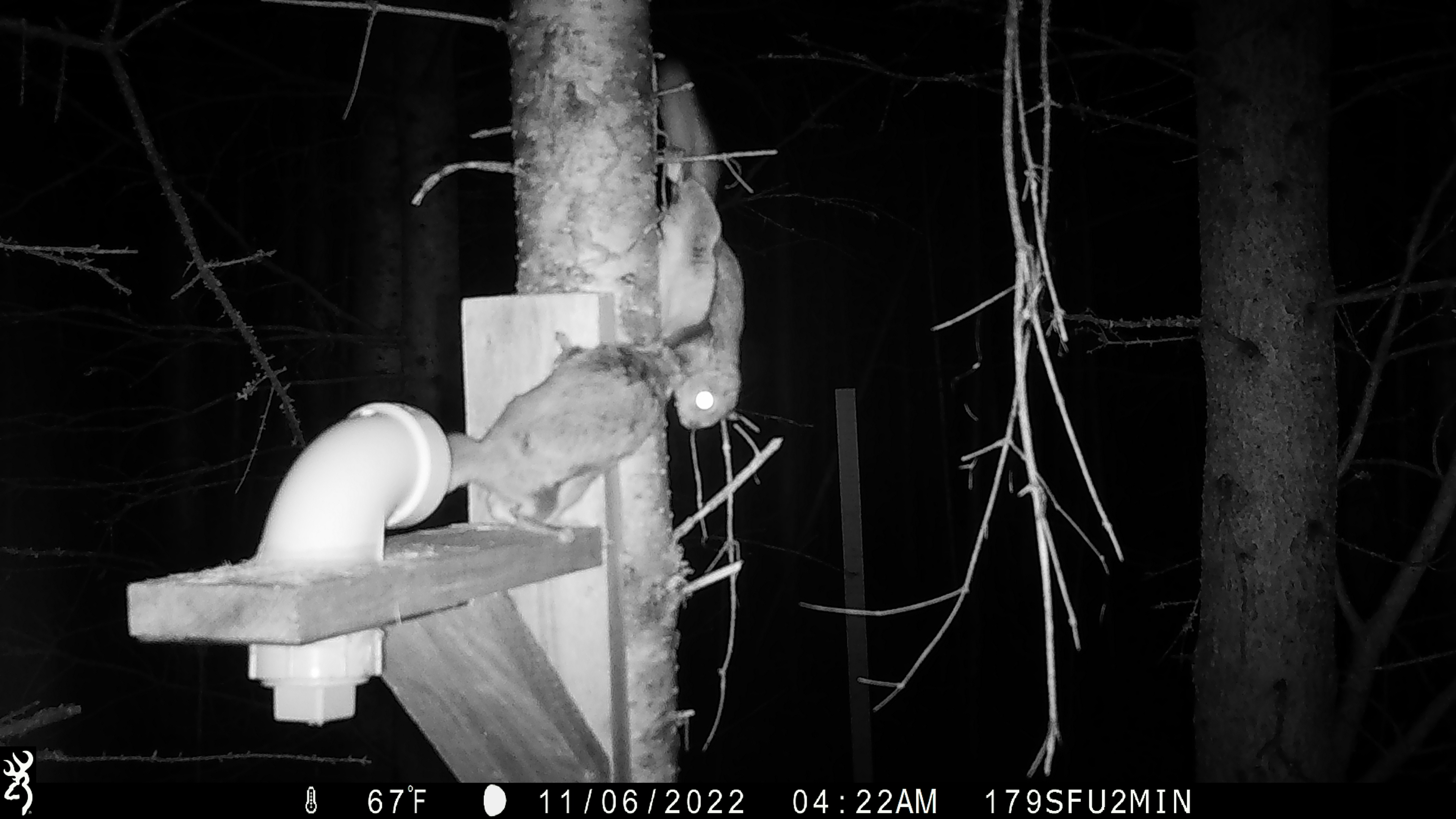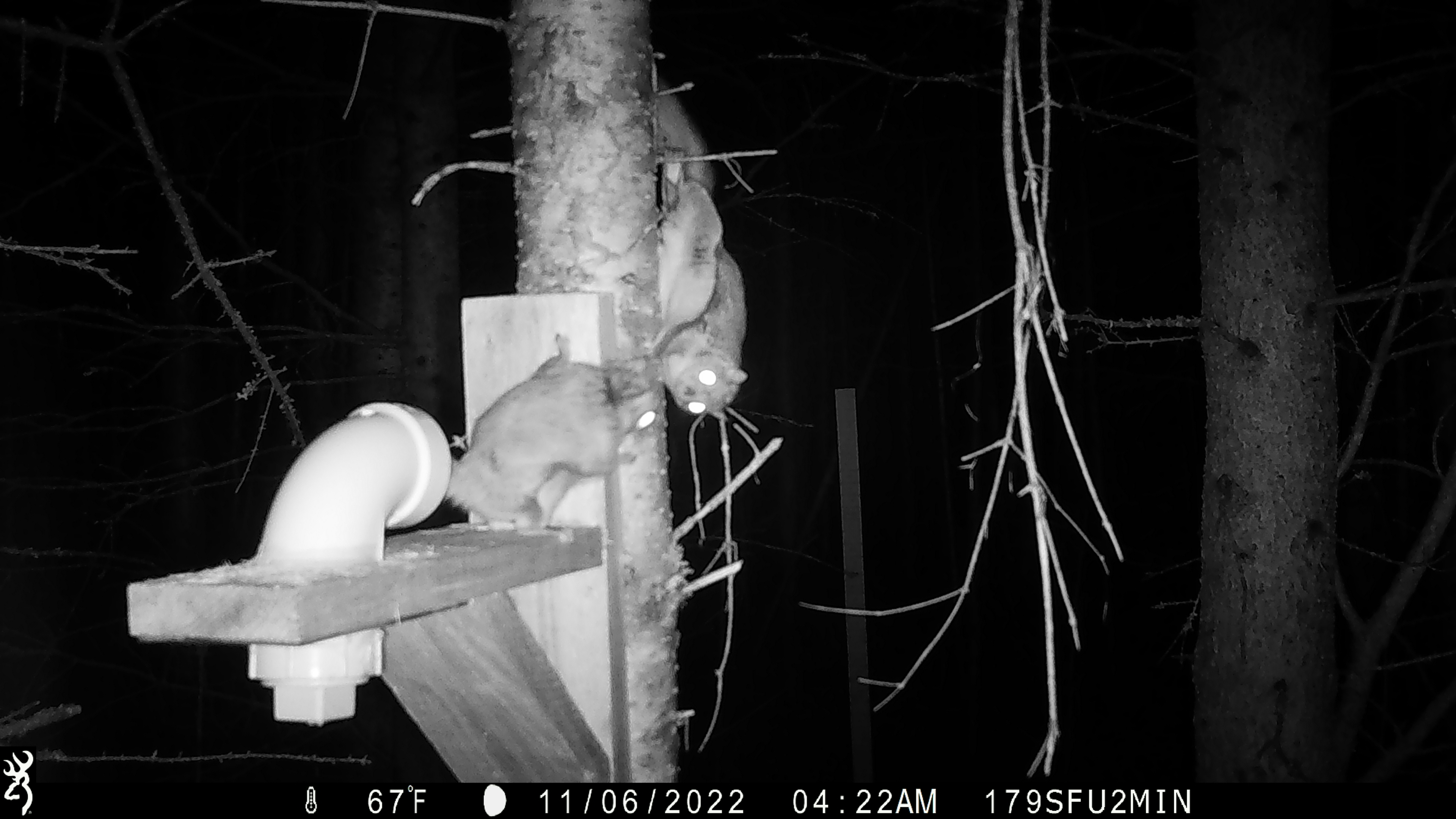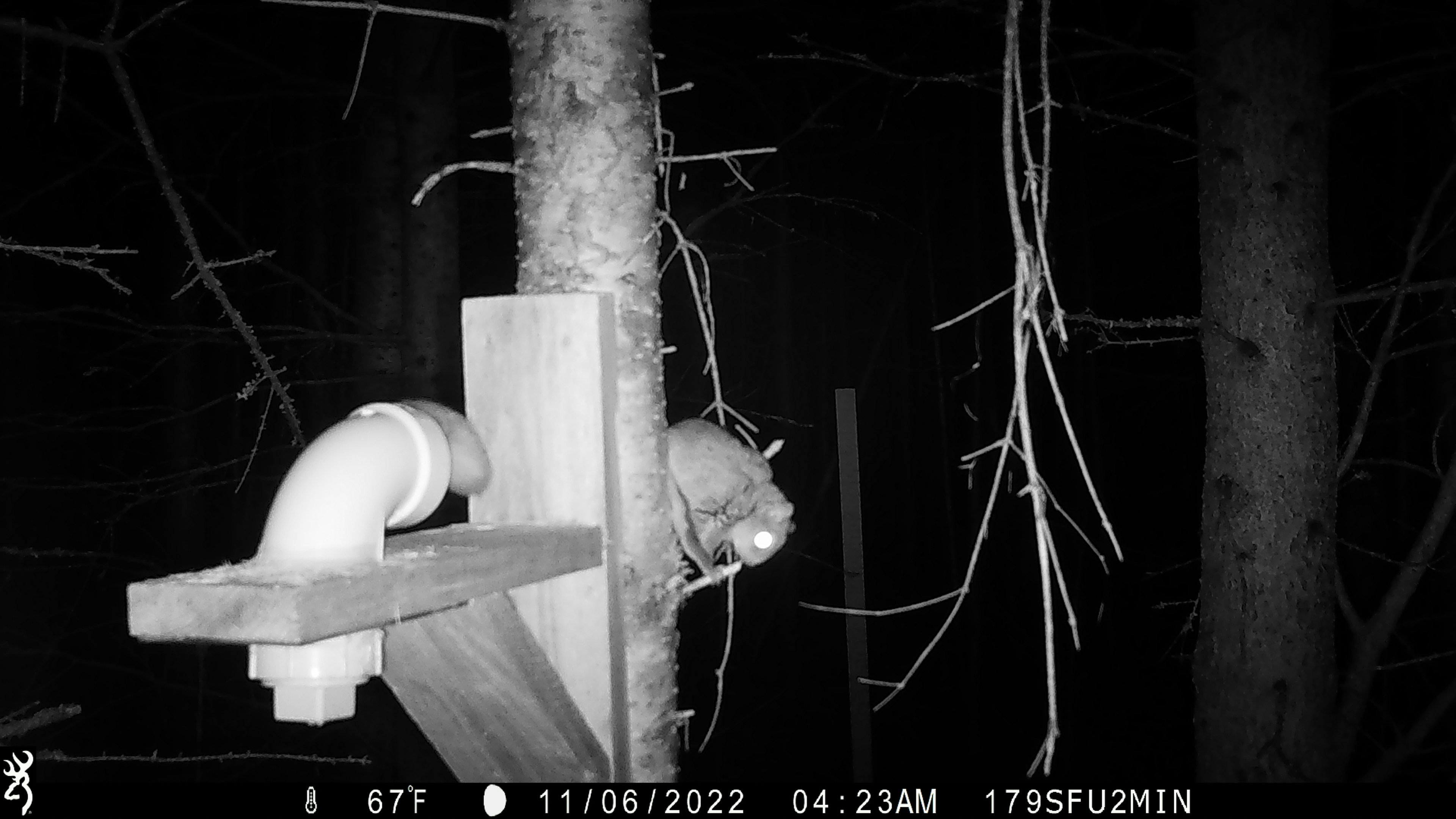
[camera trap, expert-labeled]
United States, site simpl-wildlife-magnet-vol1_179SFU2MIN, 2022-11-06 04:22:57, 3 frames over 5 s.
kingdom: Animalia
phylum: Chordata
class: Mammalia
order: Rodentia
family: Sciuridae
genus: Glaucomys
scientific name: Glaucomys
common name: flying squirrel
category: flying squirrel sp.